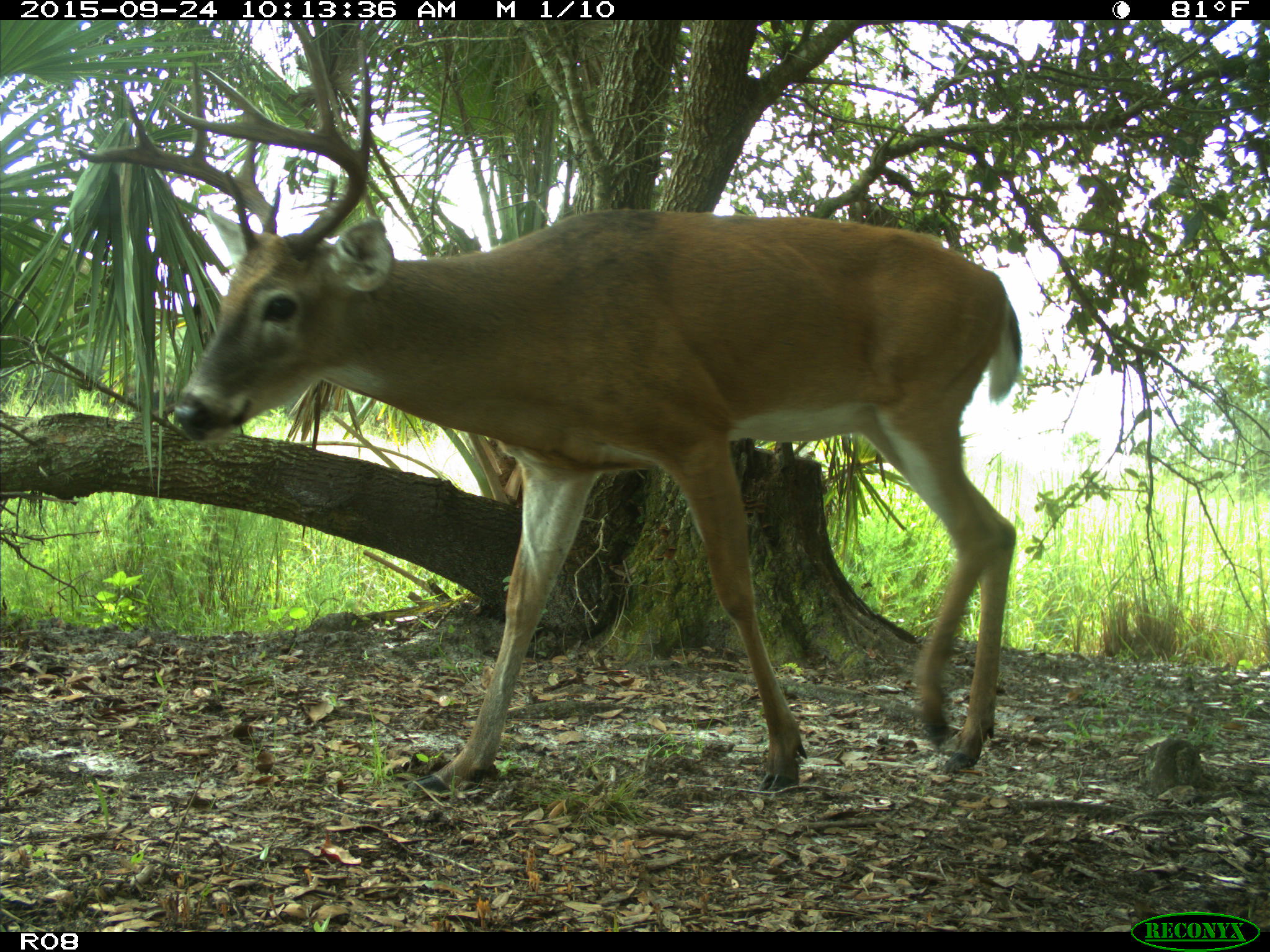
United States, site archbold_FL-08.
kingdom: Animalia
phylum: Chordata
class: Mammalia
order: Artiodactyla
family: Cervidae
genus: Odocoileus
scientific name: Odocoileus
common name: deer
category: unidentified deer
Unidentified deer (deer) (Odocoileus).